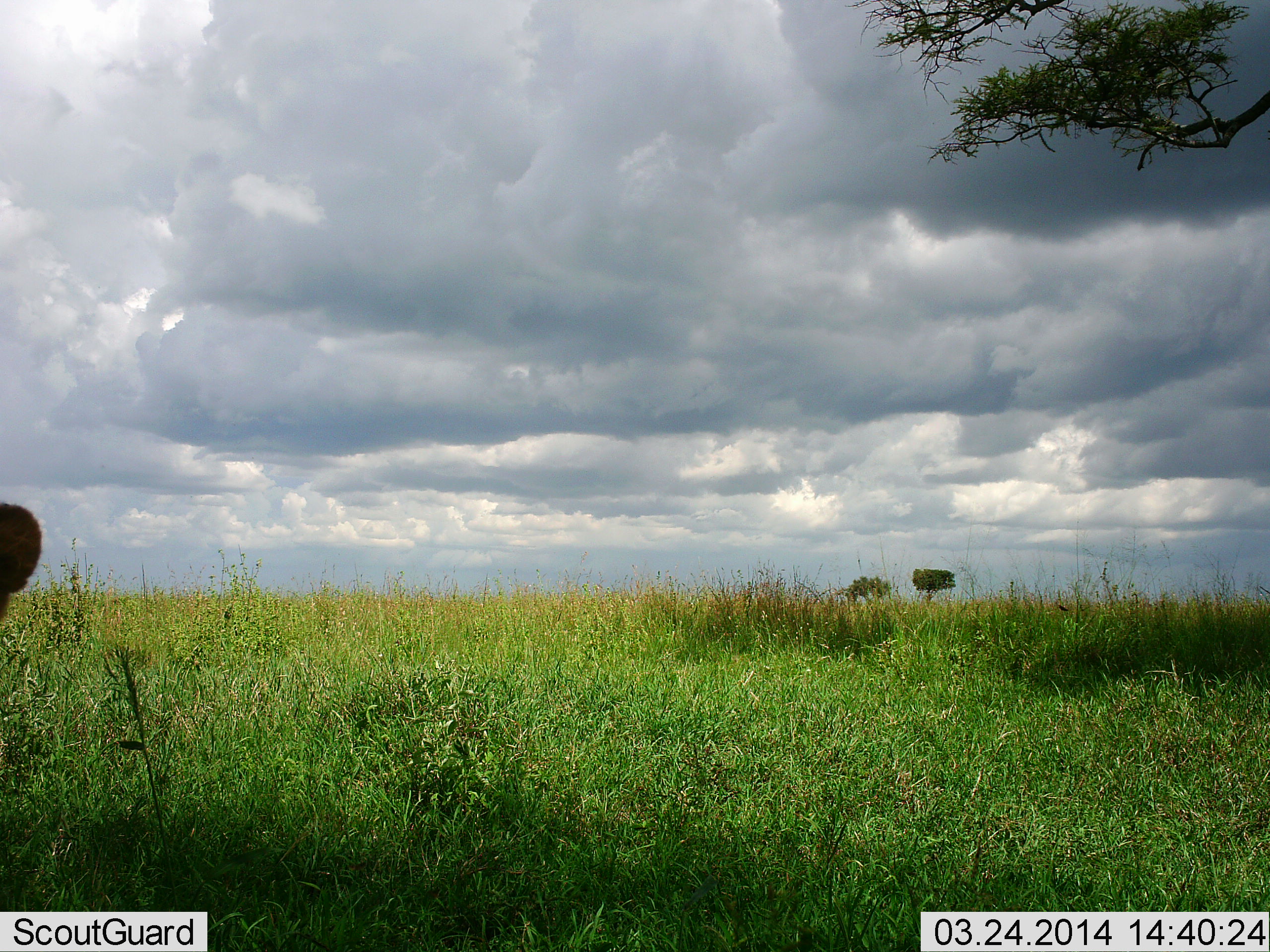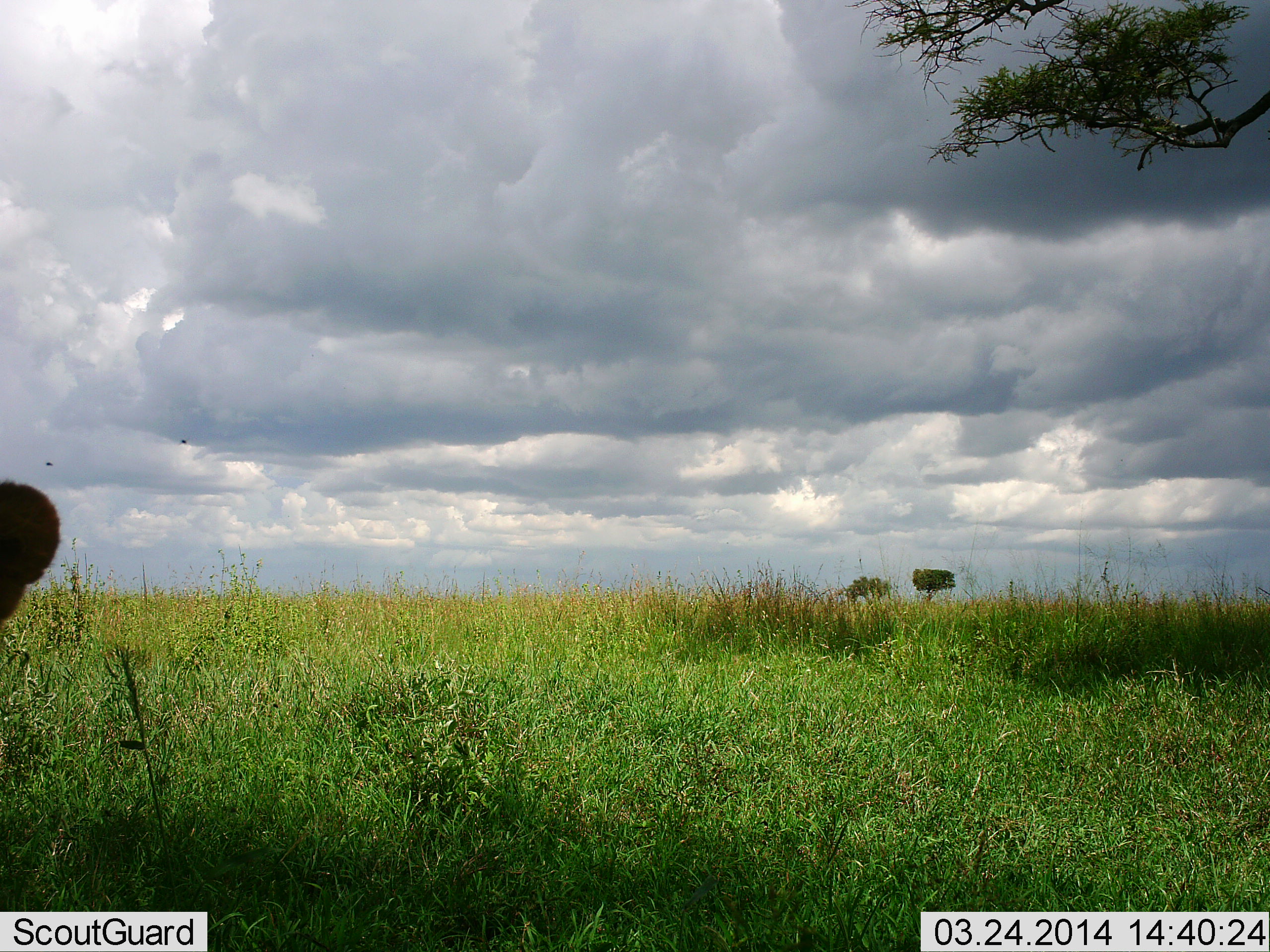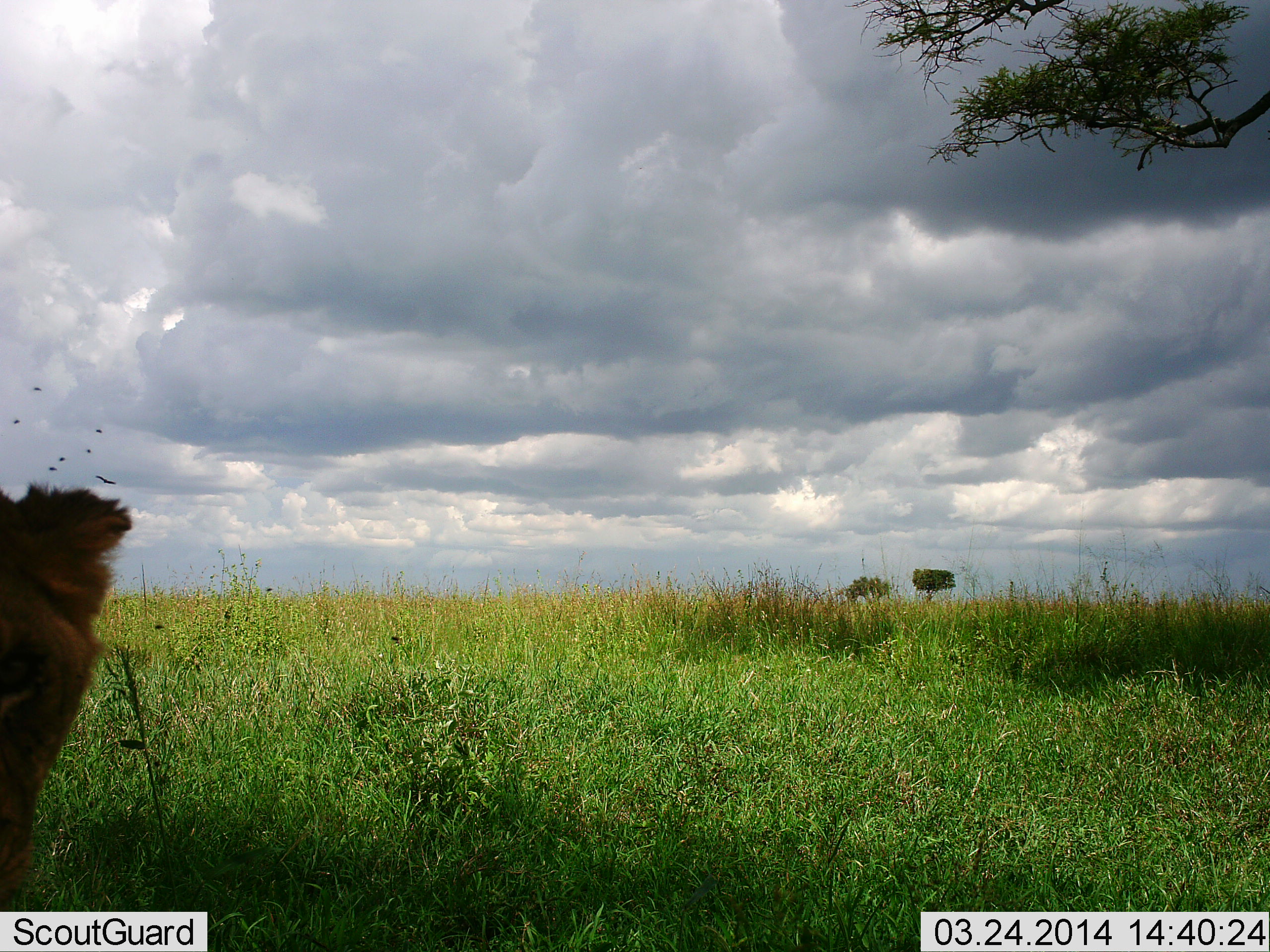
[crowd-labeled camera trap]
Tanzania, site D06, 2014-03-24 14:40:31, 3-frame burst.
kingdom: Animalia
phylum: Chordata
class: Mammalia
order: Carnivora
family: Felidae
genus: Panthera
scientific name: Panthera leo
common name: lion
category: lionfemale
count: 1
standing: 43%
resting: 29%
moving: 14%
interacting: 14%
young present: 0%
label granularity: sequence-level